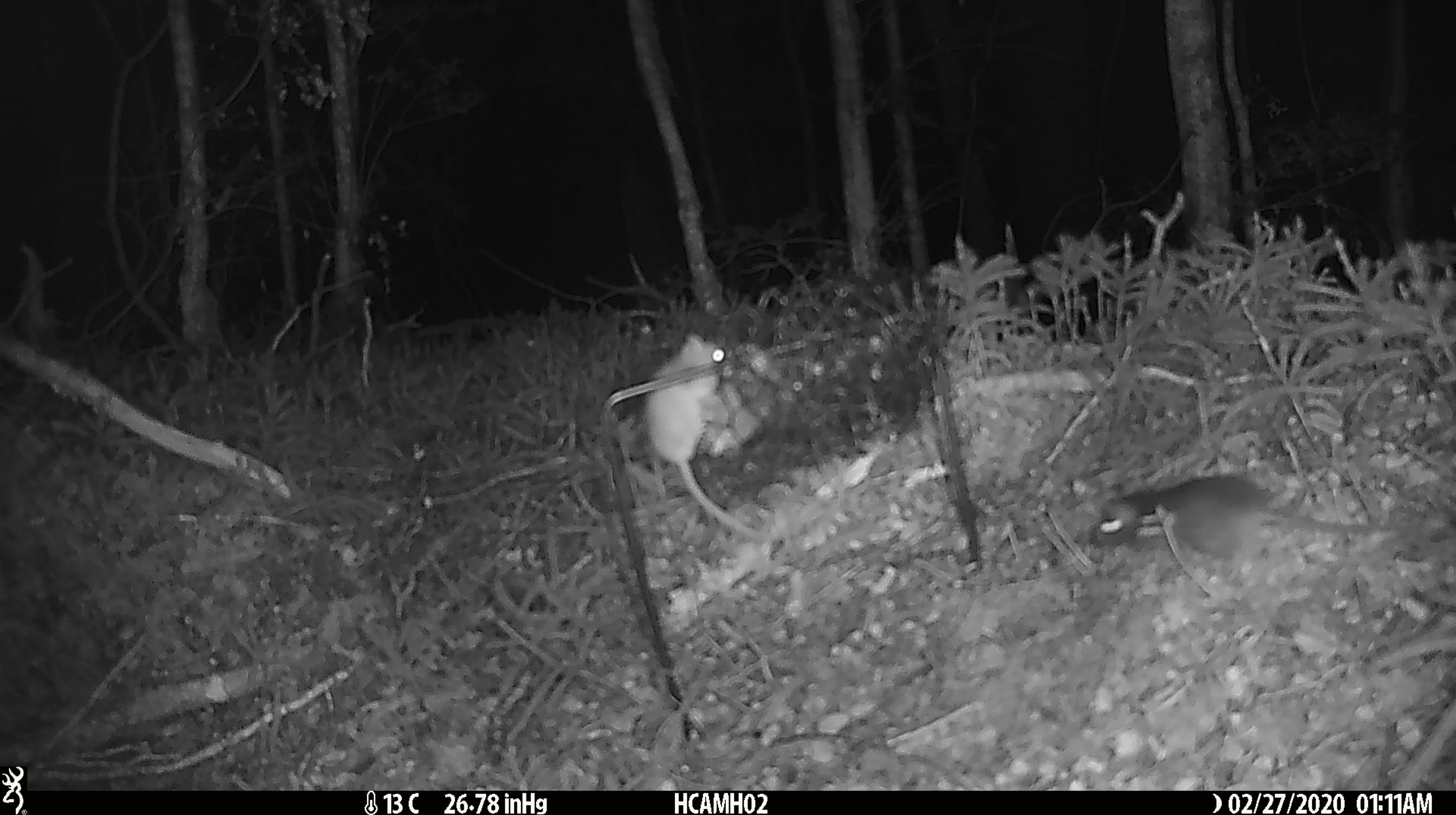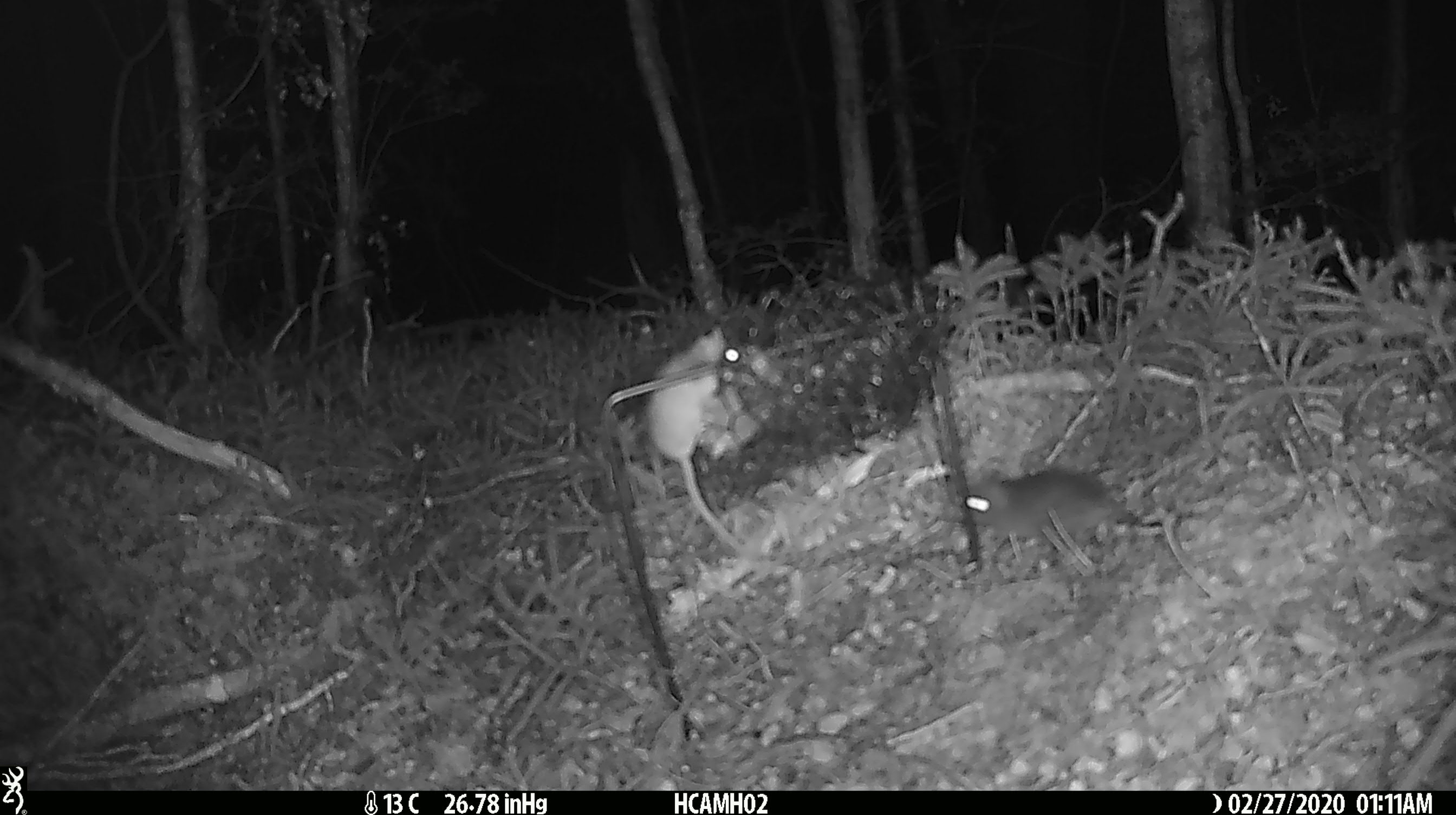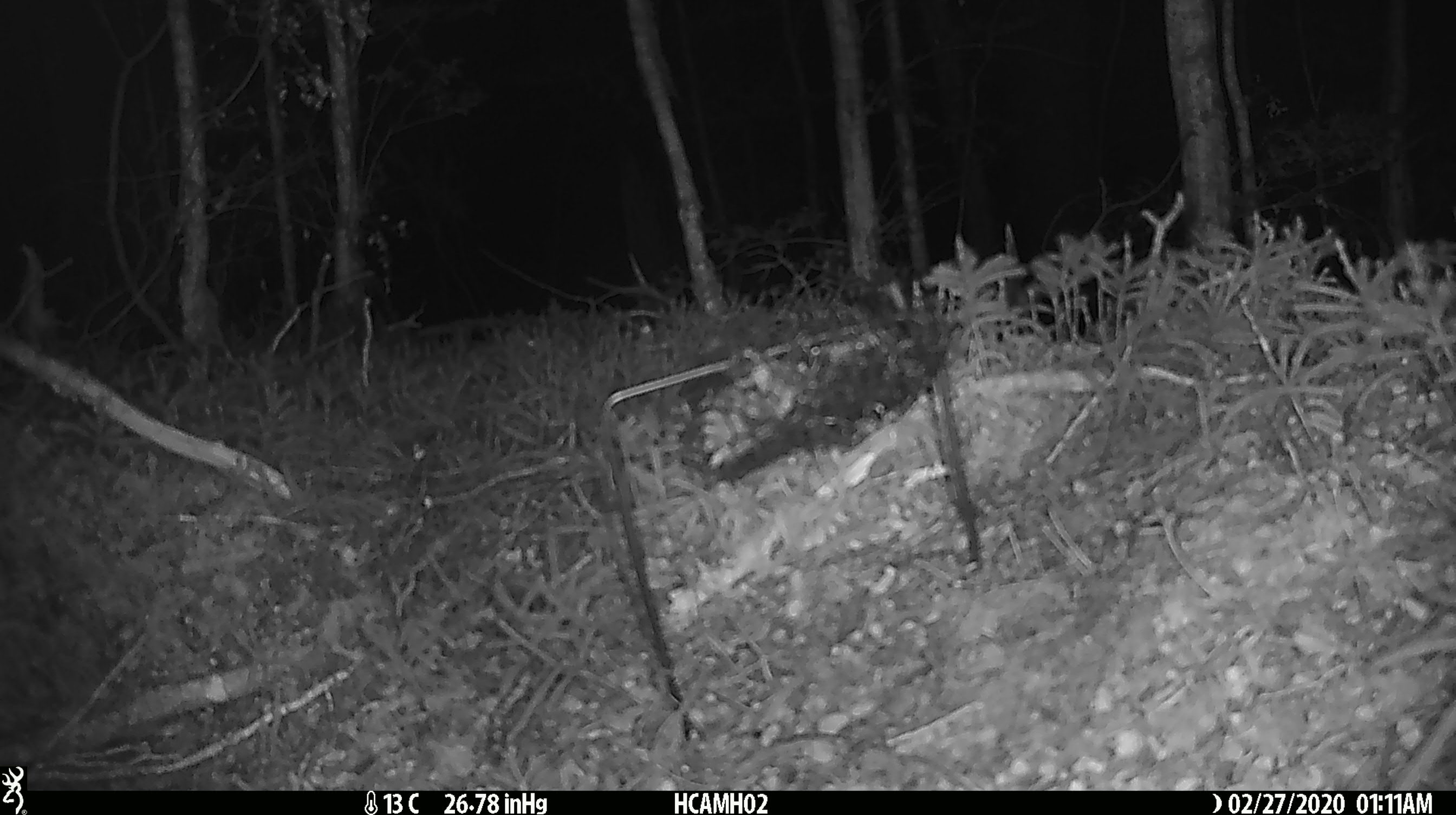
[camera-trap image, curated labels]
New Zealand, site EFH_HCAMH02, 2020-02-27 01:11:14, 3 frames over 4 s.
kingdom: Animalia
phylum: Chordata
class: Mammalia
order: Rodentia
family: Muridae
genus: Mus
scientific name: Mus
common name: mouse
Mouse (Mus).